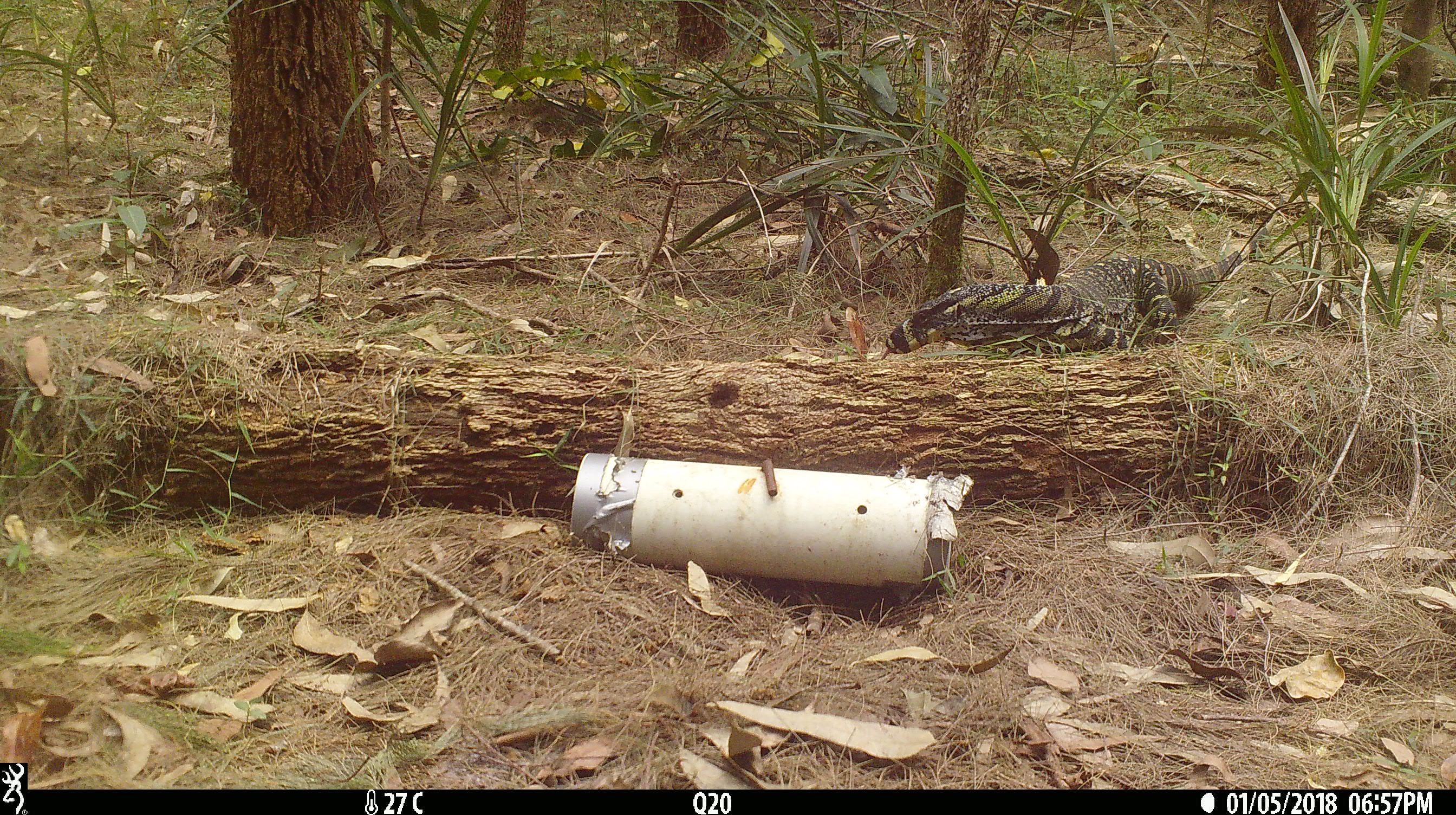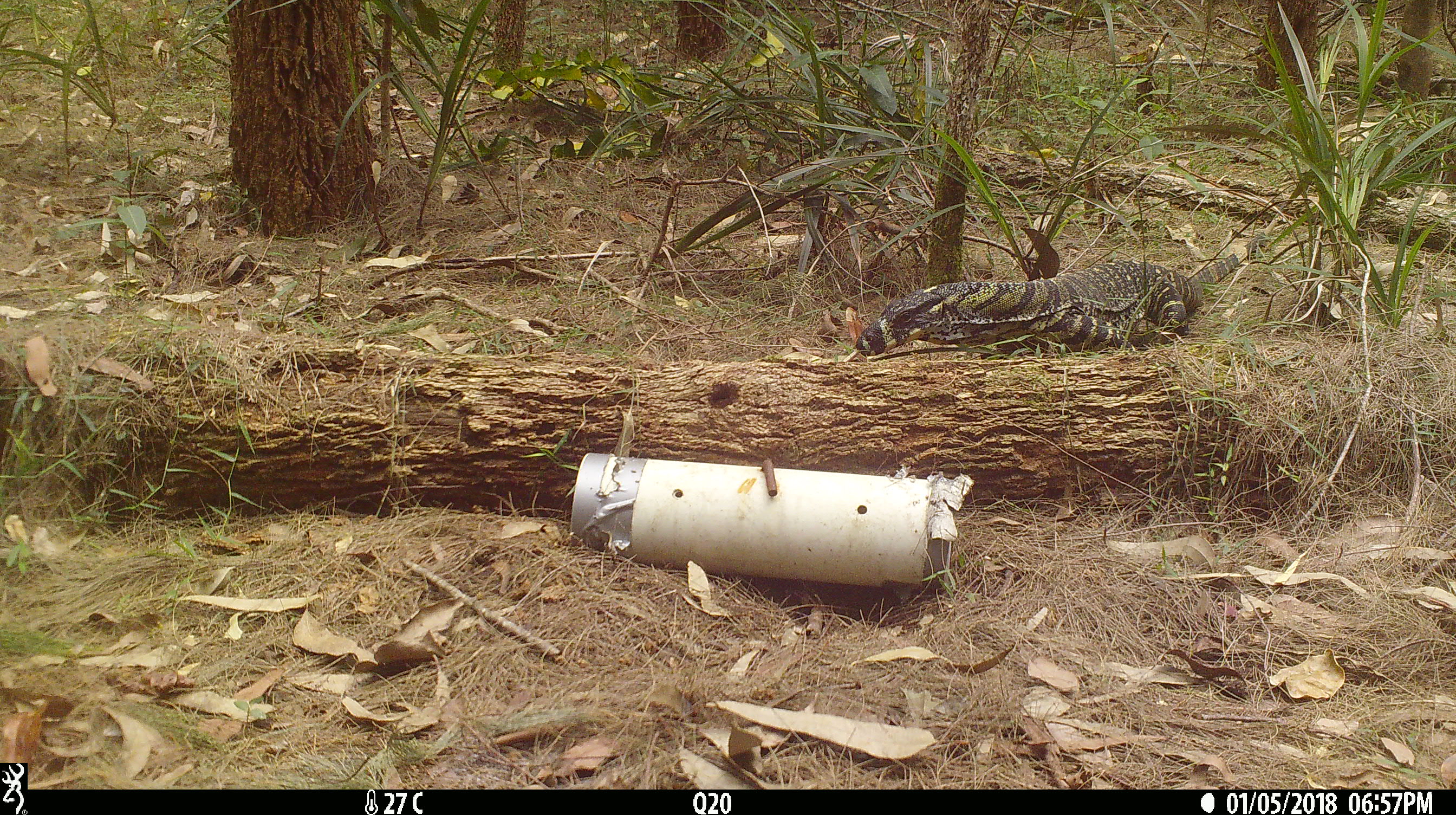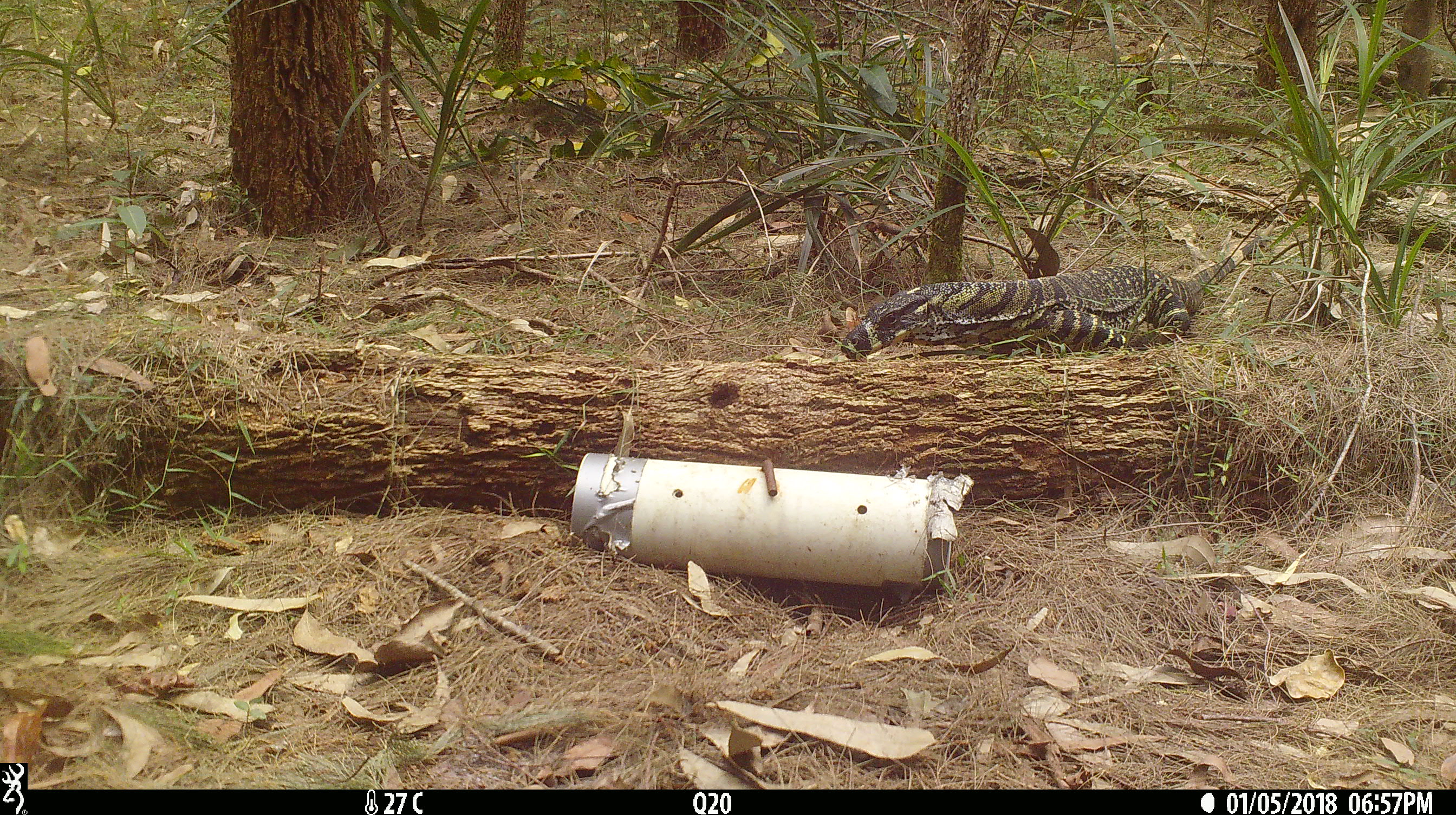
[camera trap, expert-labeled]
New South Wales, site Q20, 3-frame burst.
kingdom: Animalia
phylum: Chordata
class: Reptilia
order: Squamata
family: Varanidae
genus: Varanus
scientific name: Varanus varius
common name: lace monitor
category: goanna